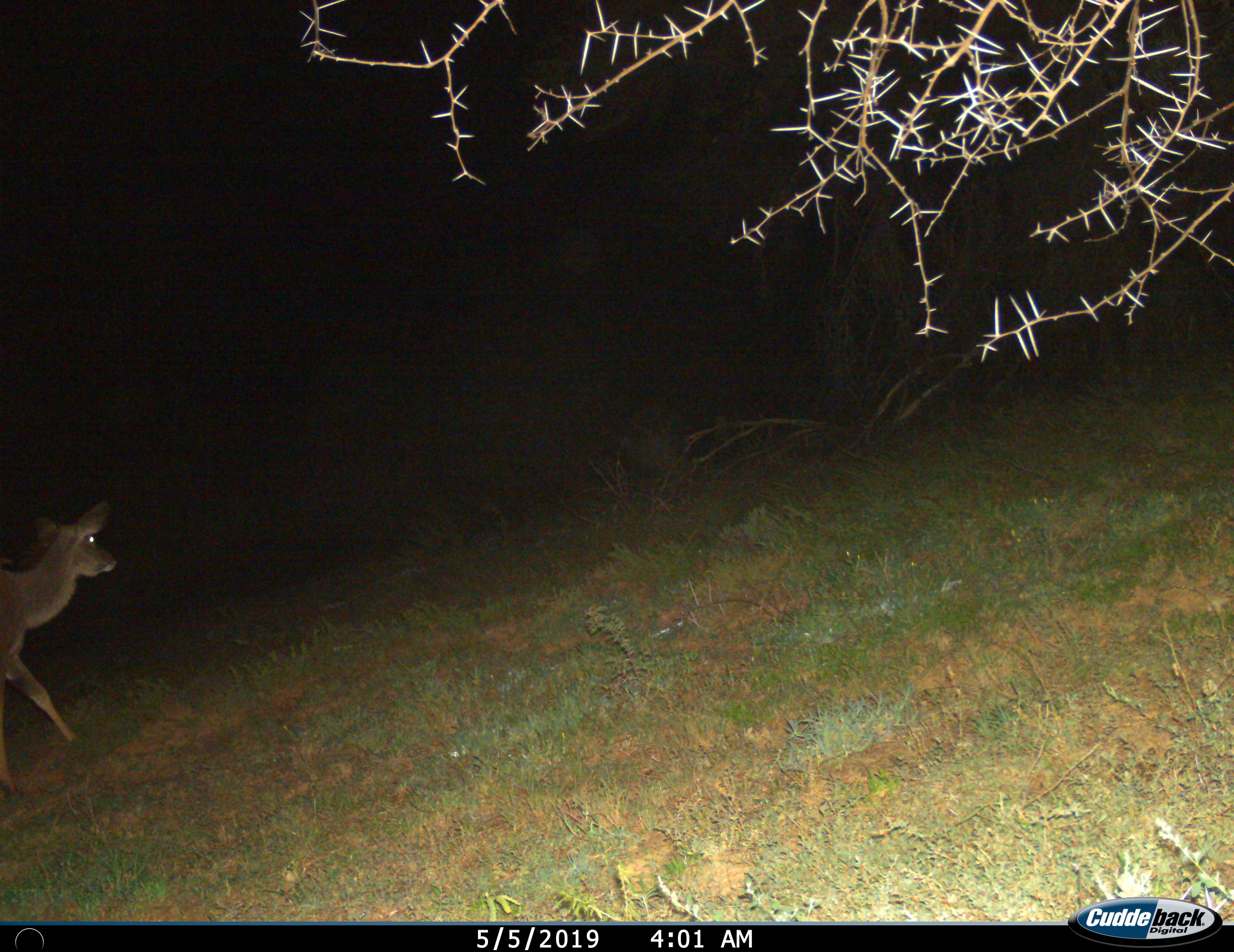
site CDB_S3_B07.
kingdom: Animalia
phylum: Chordata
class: Mammalia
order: Artiodactyla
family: Bovidae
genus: Tragelaphus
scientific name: Tragelaphus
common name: kudu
Kudu (Tragelaphus), count 1. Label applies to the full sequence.